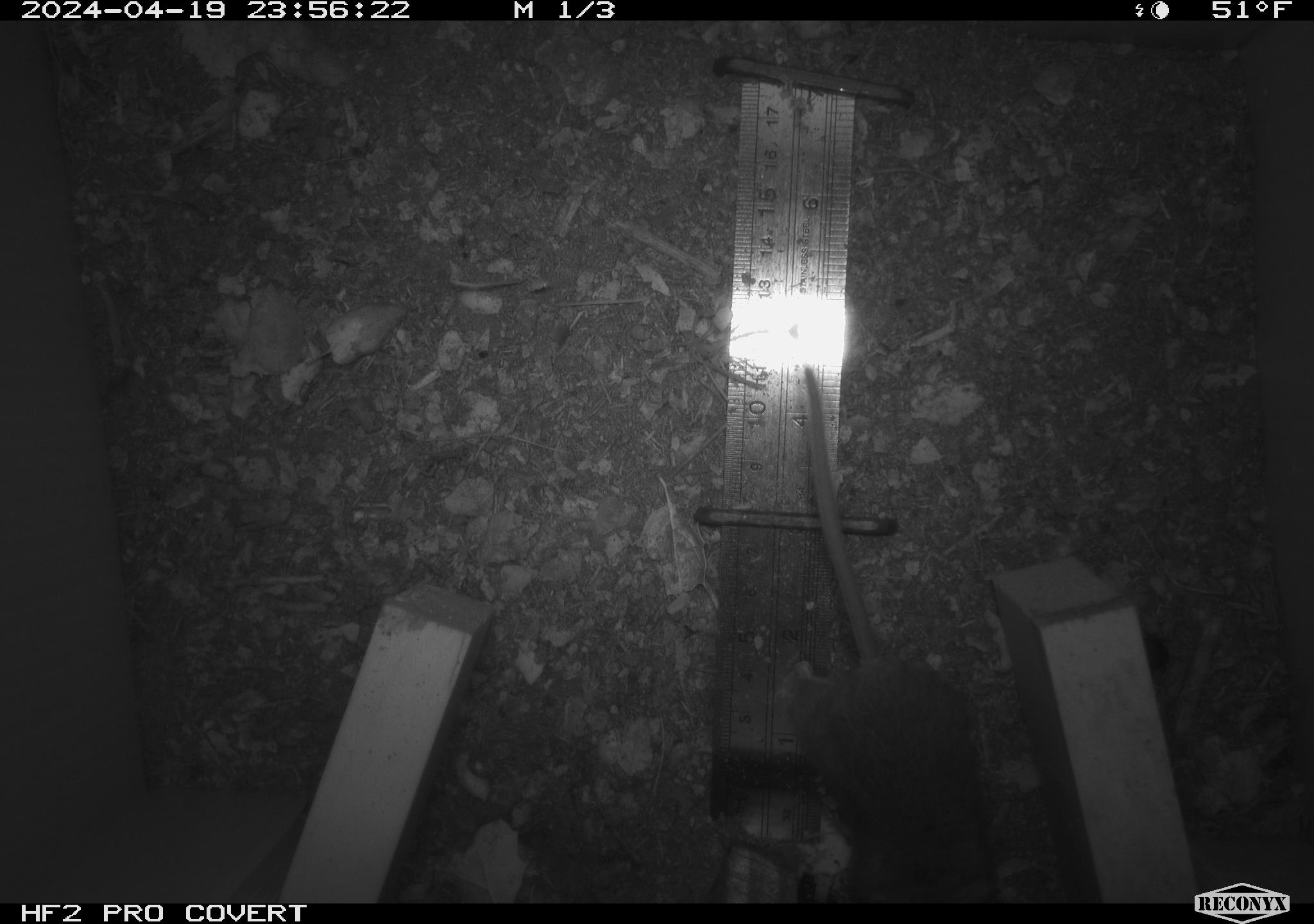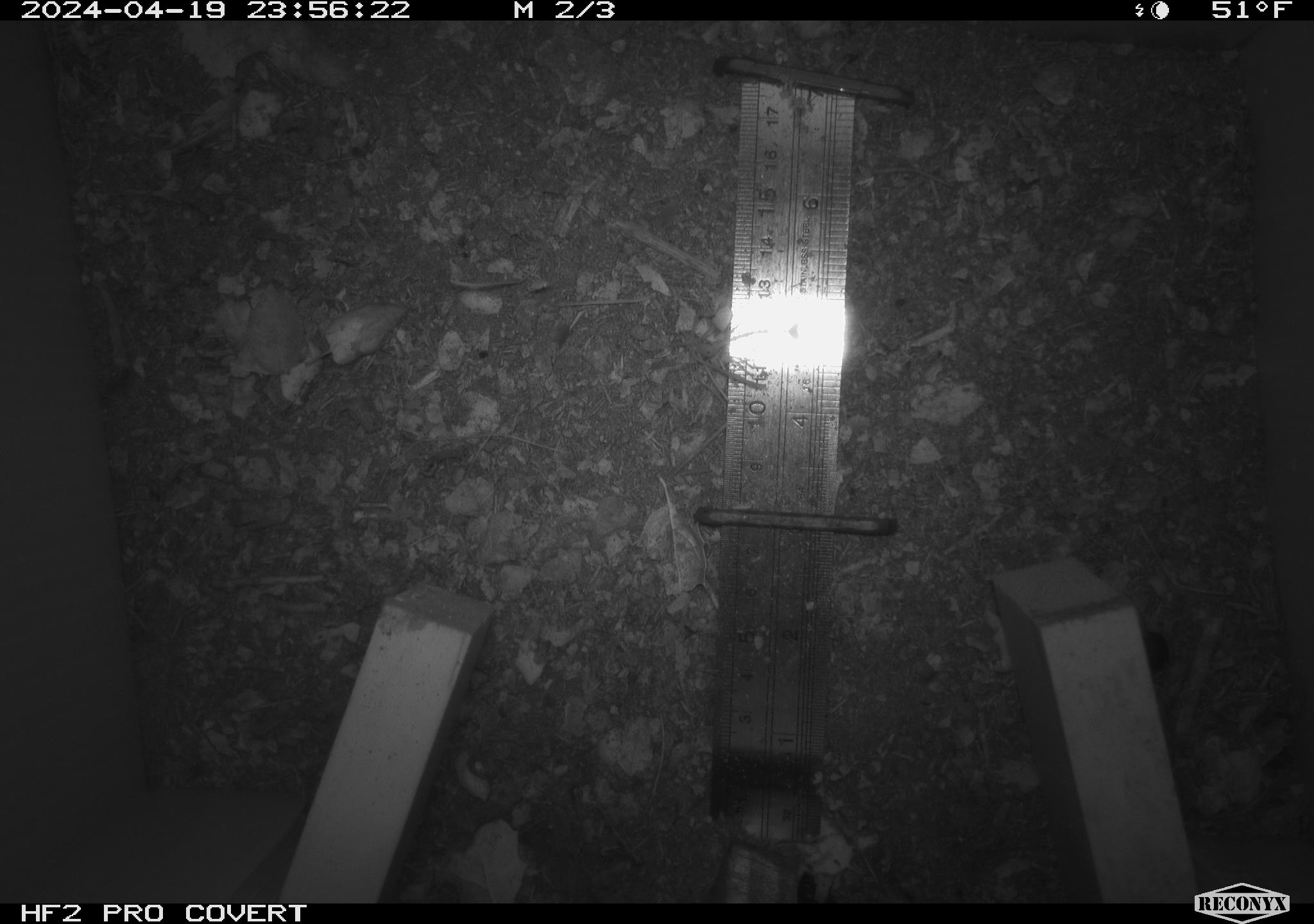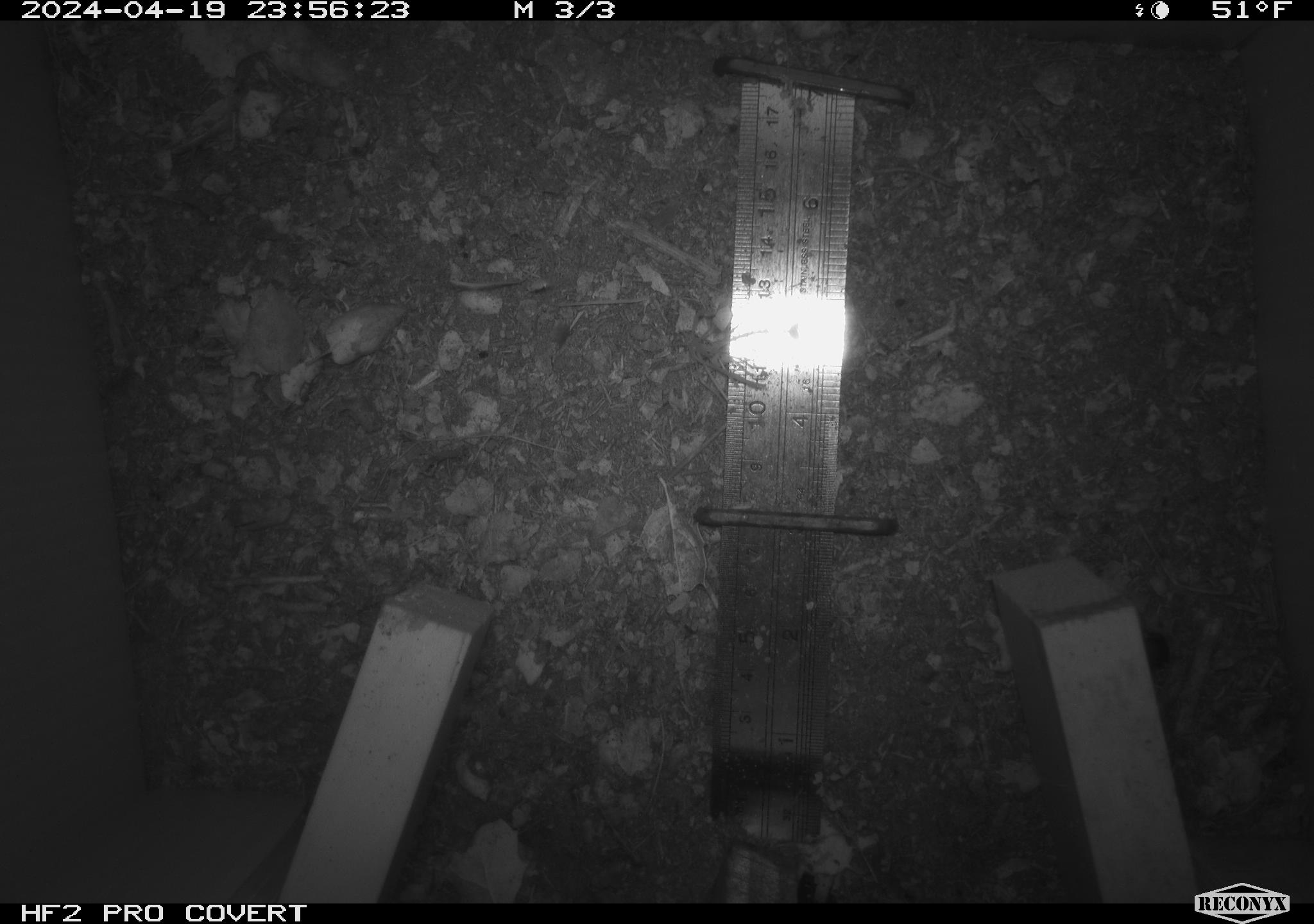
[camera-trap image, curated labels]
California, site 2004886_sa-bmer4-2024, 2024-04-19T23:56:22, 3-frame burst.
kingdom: Animalia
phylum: Chordata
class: Mammalia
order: Rodentia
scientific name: Rodentia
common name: mouse species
Mouse species (Rodentia).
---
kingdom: Animalia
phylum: Arthropoda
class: Insecta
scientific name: Insecta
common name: insect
Insect (Insecta).